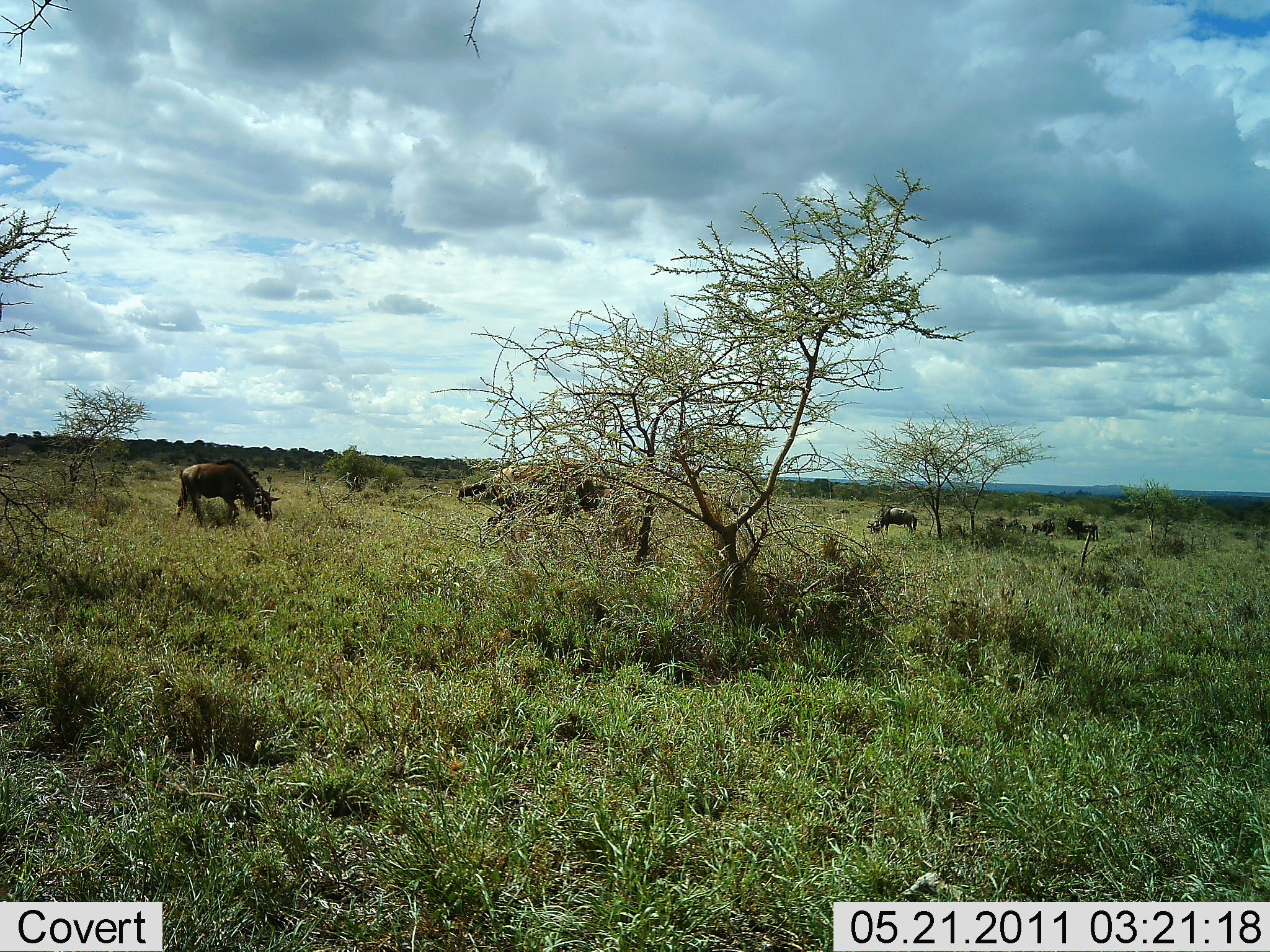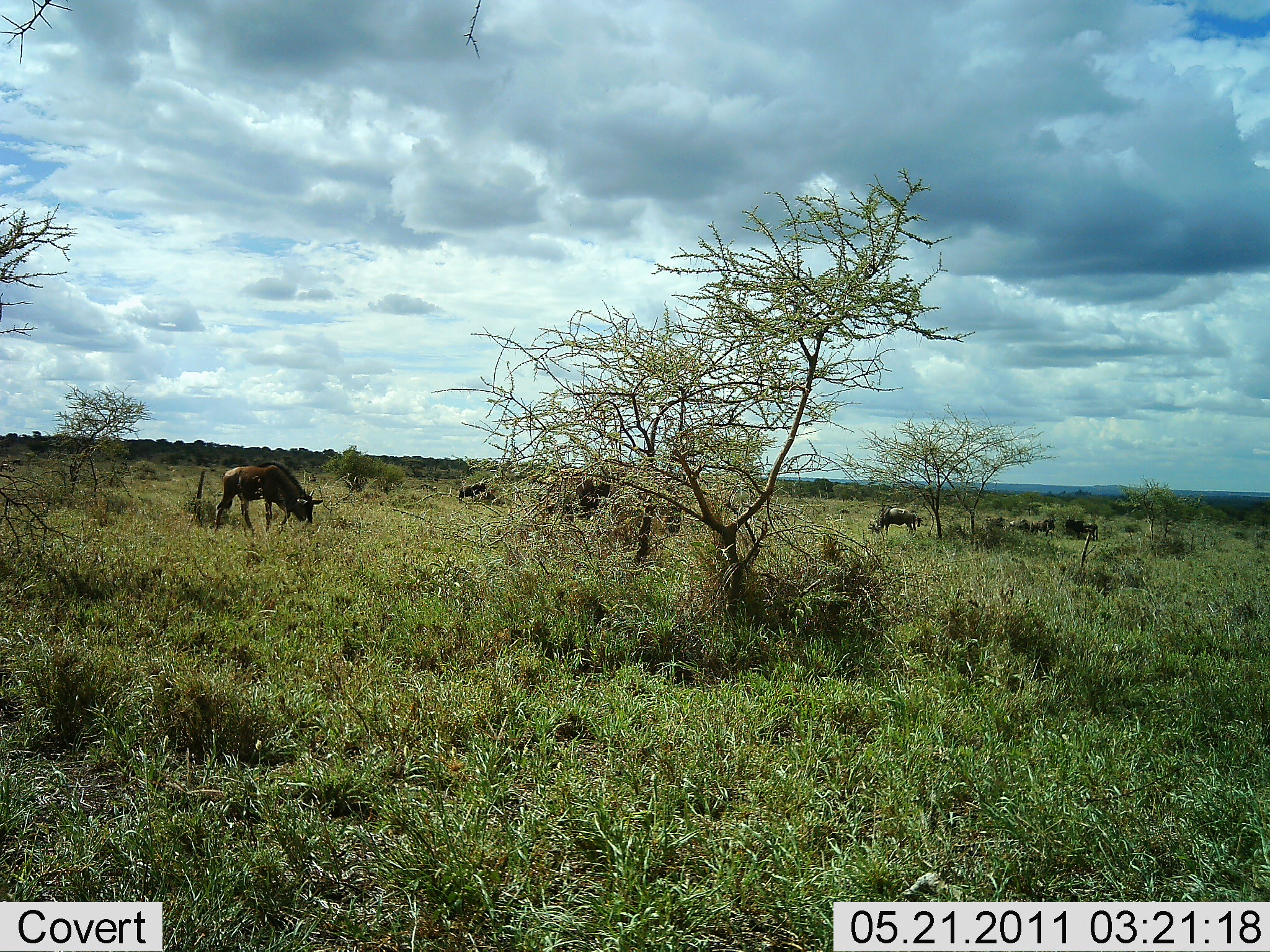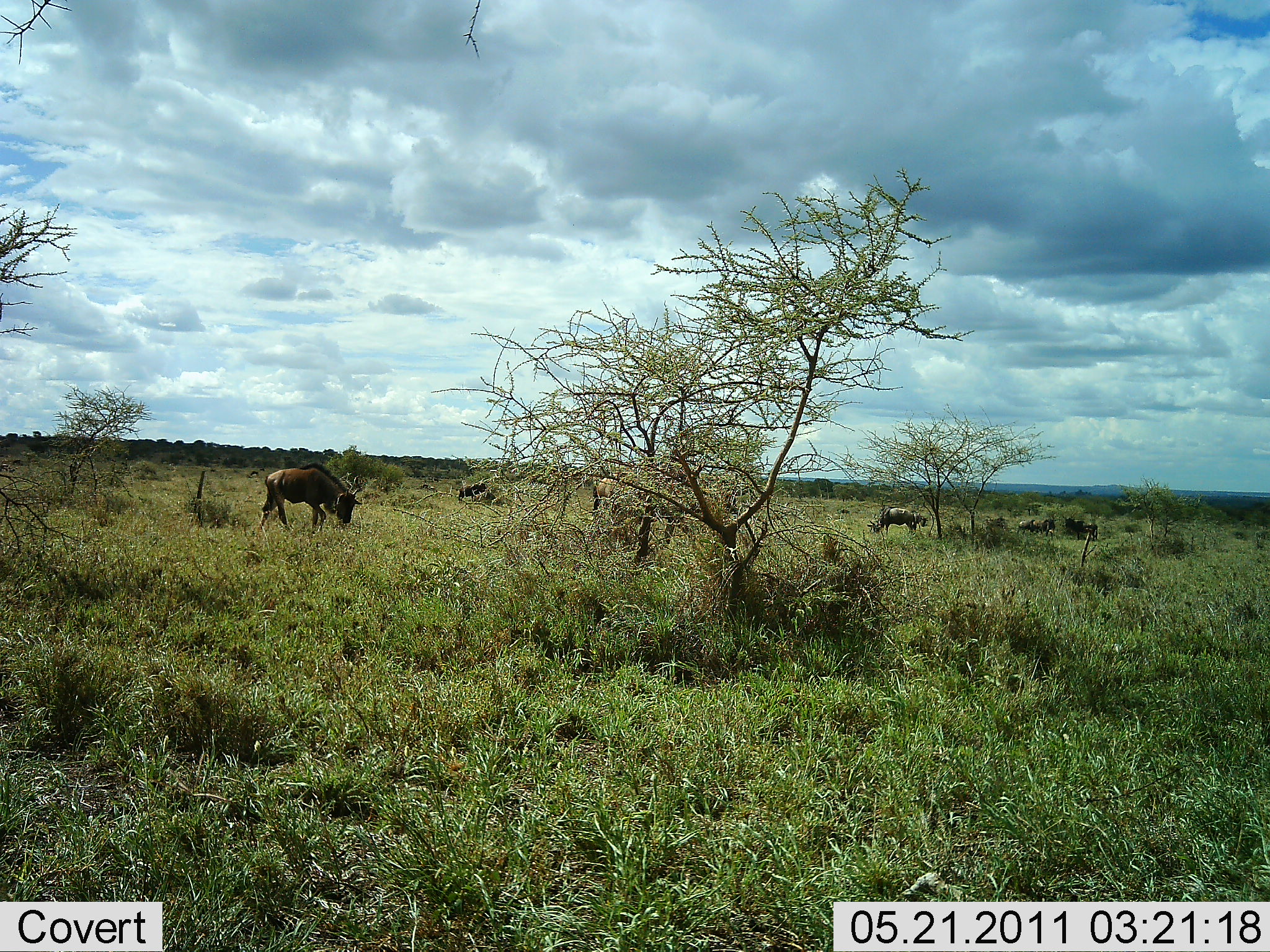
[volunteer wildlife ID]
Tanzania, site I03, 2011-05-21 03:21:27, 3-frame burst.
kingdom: Animalia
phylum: Chordata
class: Mammalia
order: Artiodactyla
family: Bovidae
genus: Connochaetes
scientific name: Connochaetes taurinus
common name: blue wildebeest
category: wildebeest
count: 4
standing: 27%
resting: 0%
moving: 18%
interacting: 0%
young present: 0%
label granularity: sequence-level